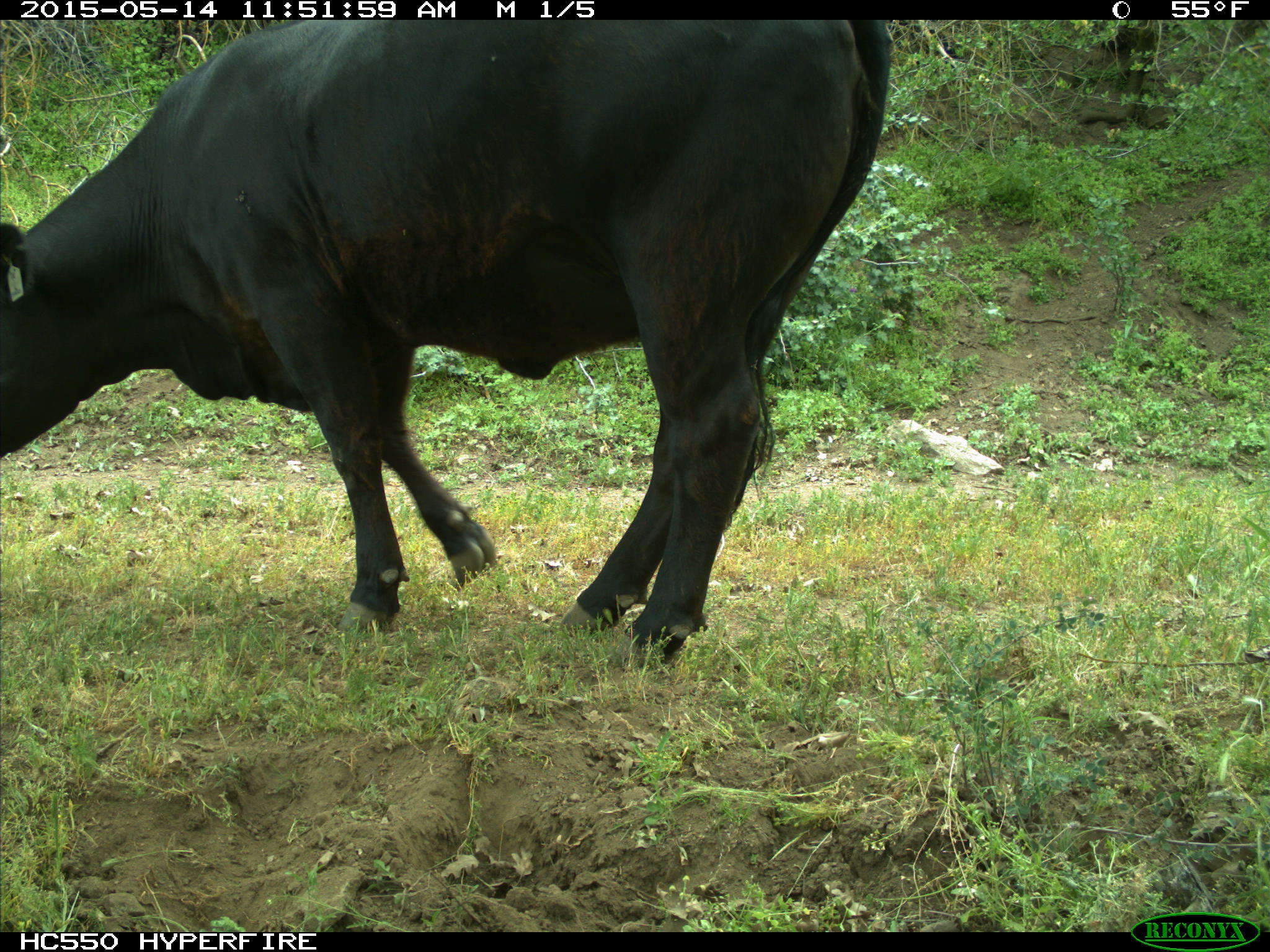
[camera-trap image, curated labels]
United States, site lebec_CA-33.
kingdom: Animalia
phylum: Chordata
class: Mammalia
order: Artiodactyla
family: Bovidae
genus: Bos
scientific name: Bos taurus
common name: domestic cow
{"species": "Bos taurus (domestic cow)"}